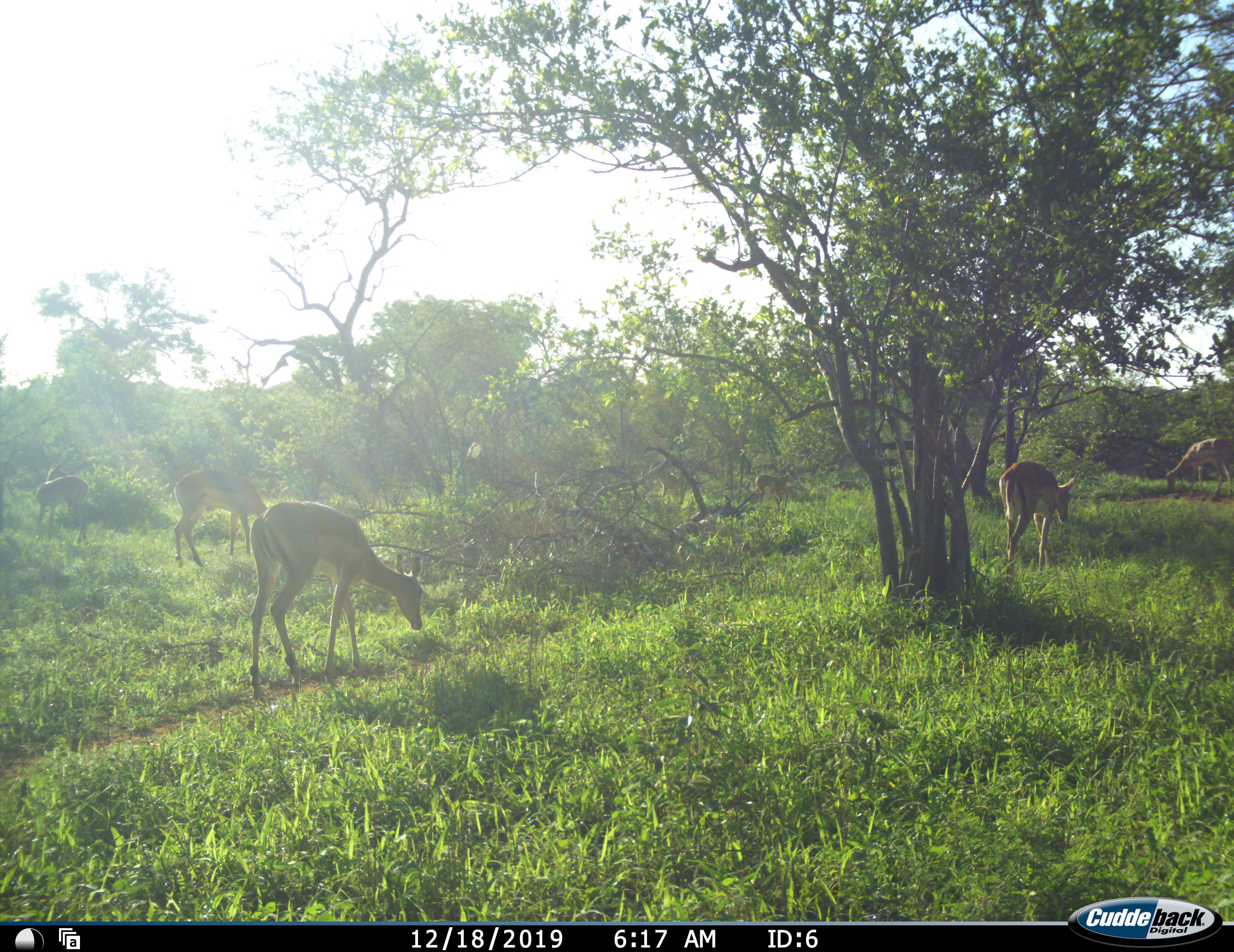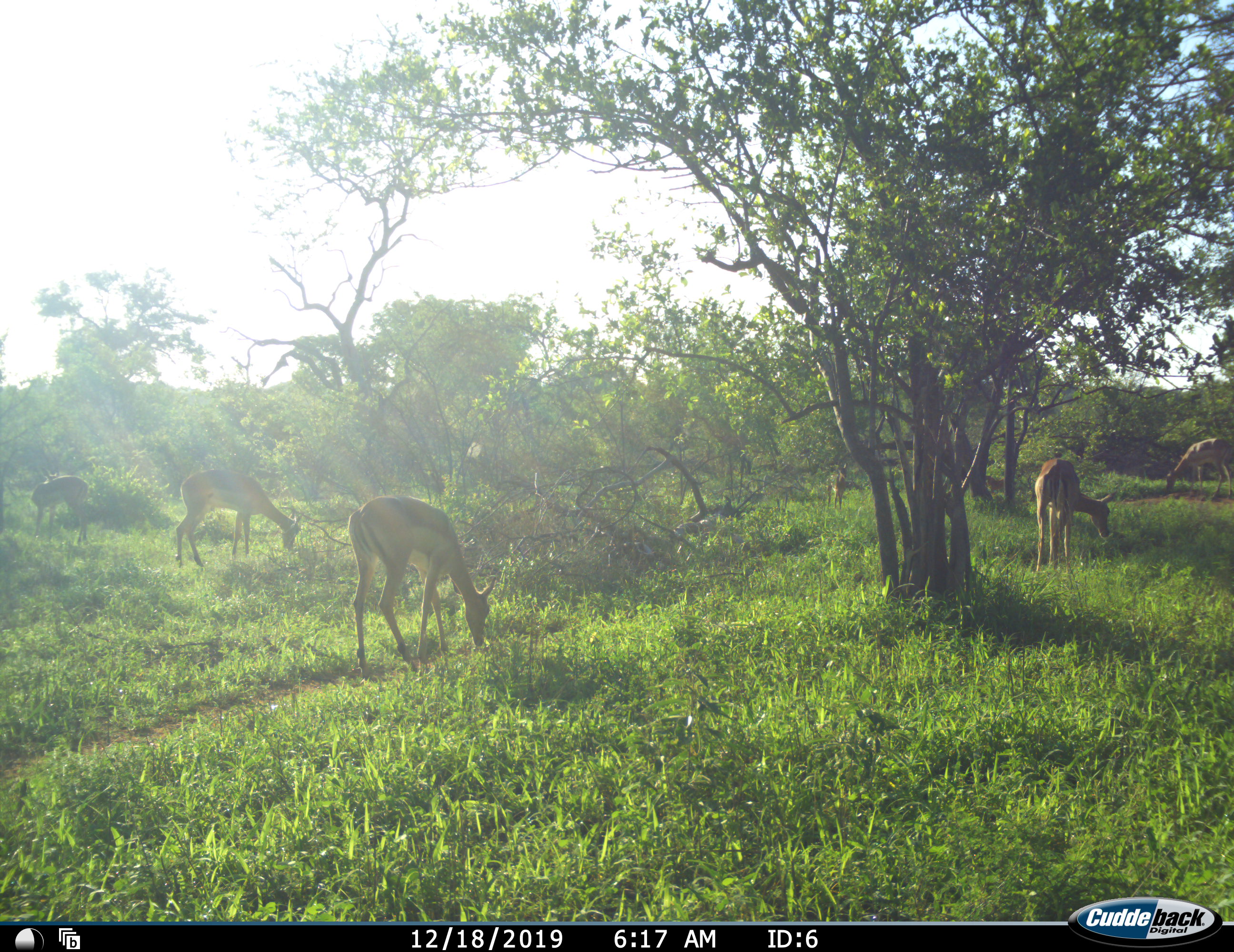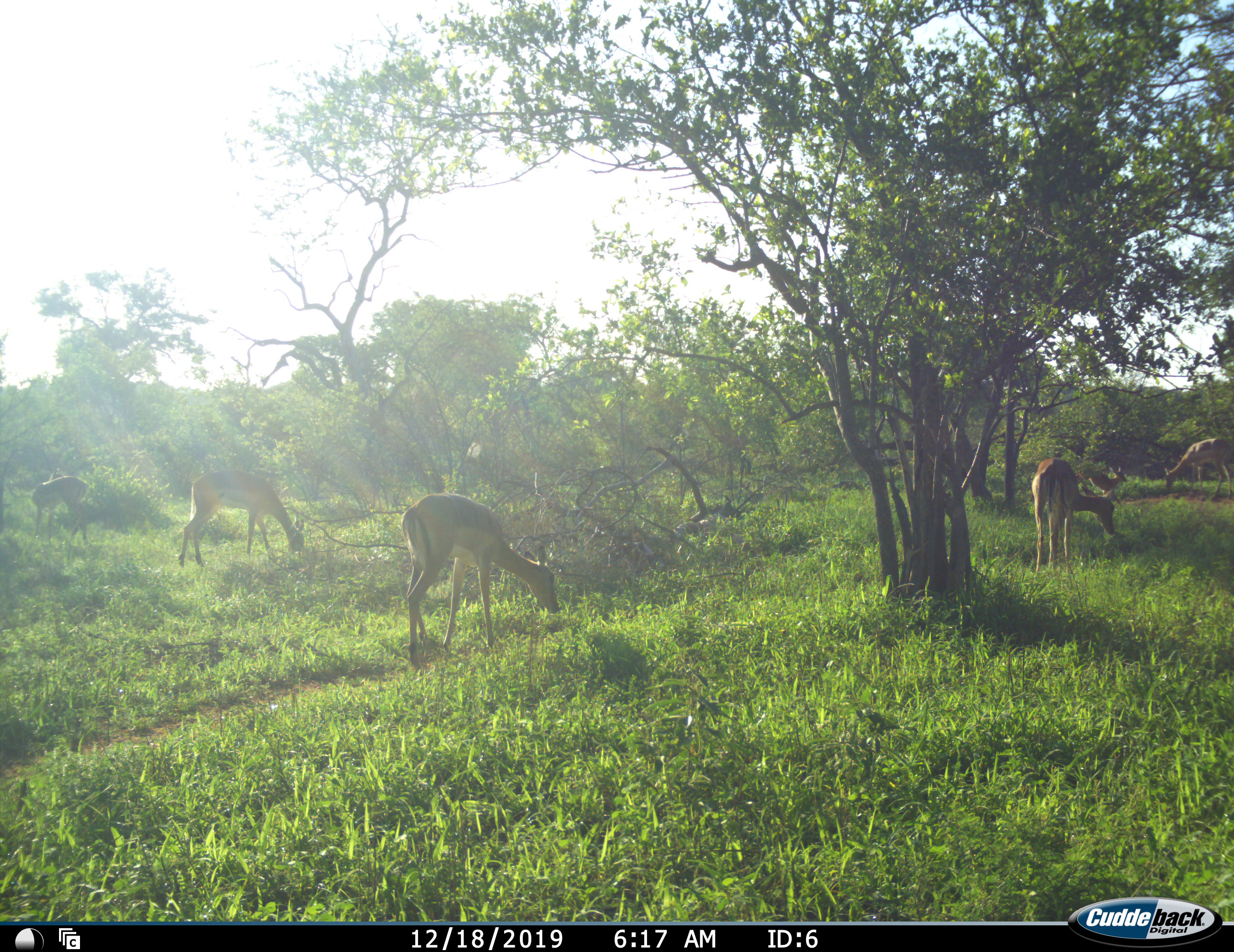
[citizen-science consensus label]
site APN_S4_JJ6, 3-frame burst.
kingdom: Animalia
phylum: Chordata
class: Mammalia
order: Artiodactyla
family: Bovidae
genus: Aepyceros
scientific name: Aepyceros melampus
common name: impala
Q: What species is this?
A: Impala (Aepyceros melampus).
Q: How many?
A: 6.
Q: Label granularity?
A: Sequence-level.